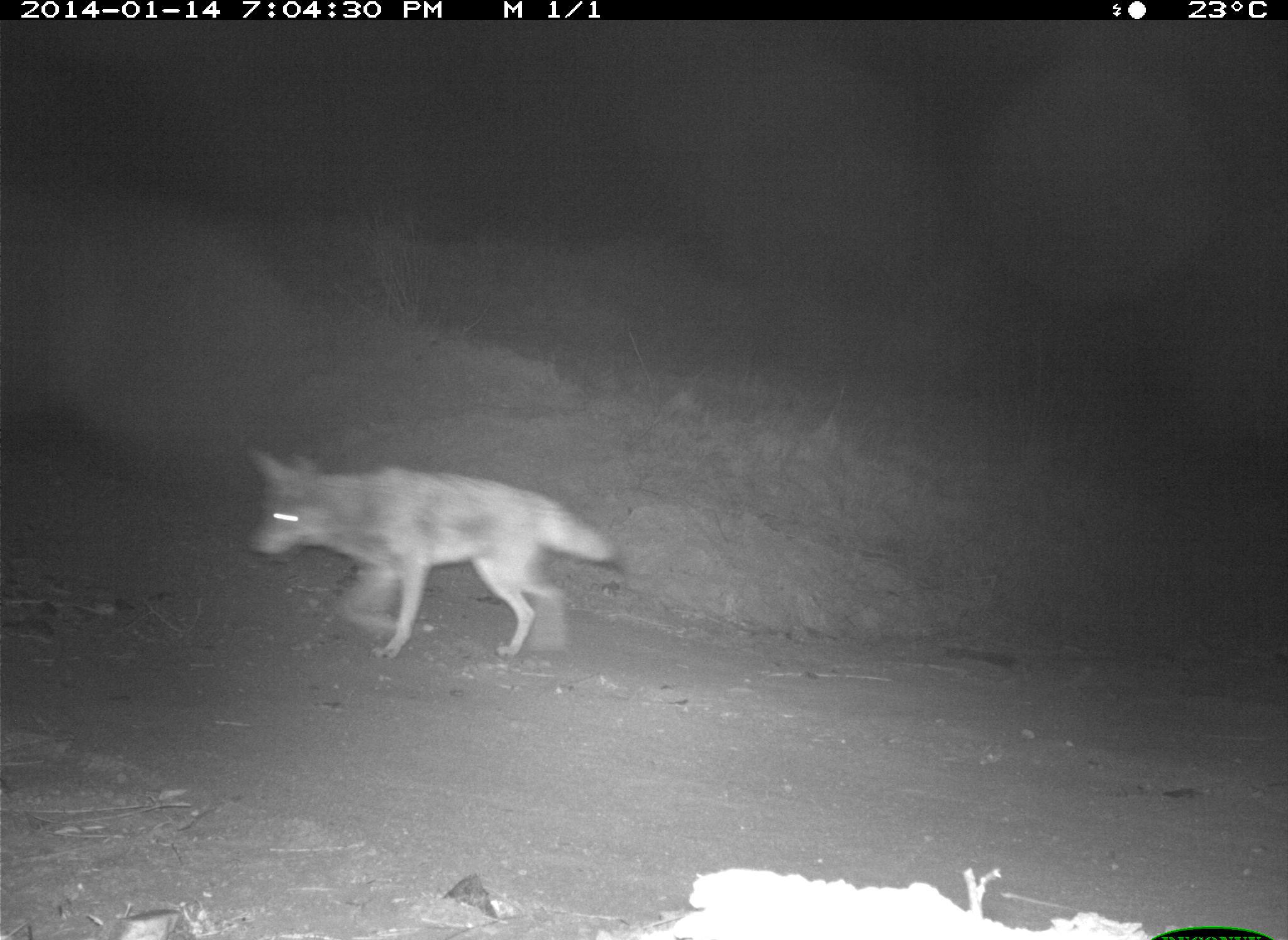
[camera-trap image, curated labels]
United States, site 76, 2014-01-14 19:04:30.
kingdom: Animalia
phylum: Chordata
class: Mammalia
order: Carnivora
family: Canidae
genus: Canis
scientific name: Canis latrans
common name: coyote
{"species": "coyote (Canis latrans)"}